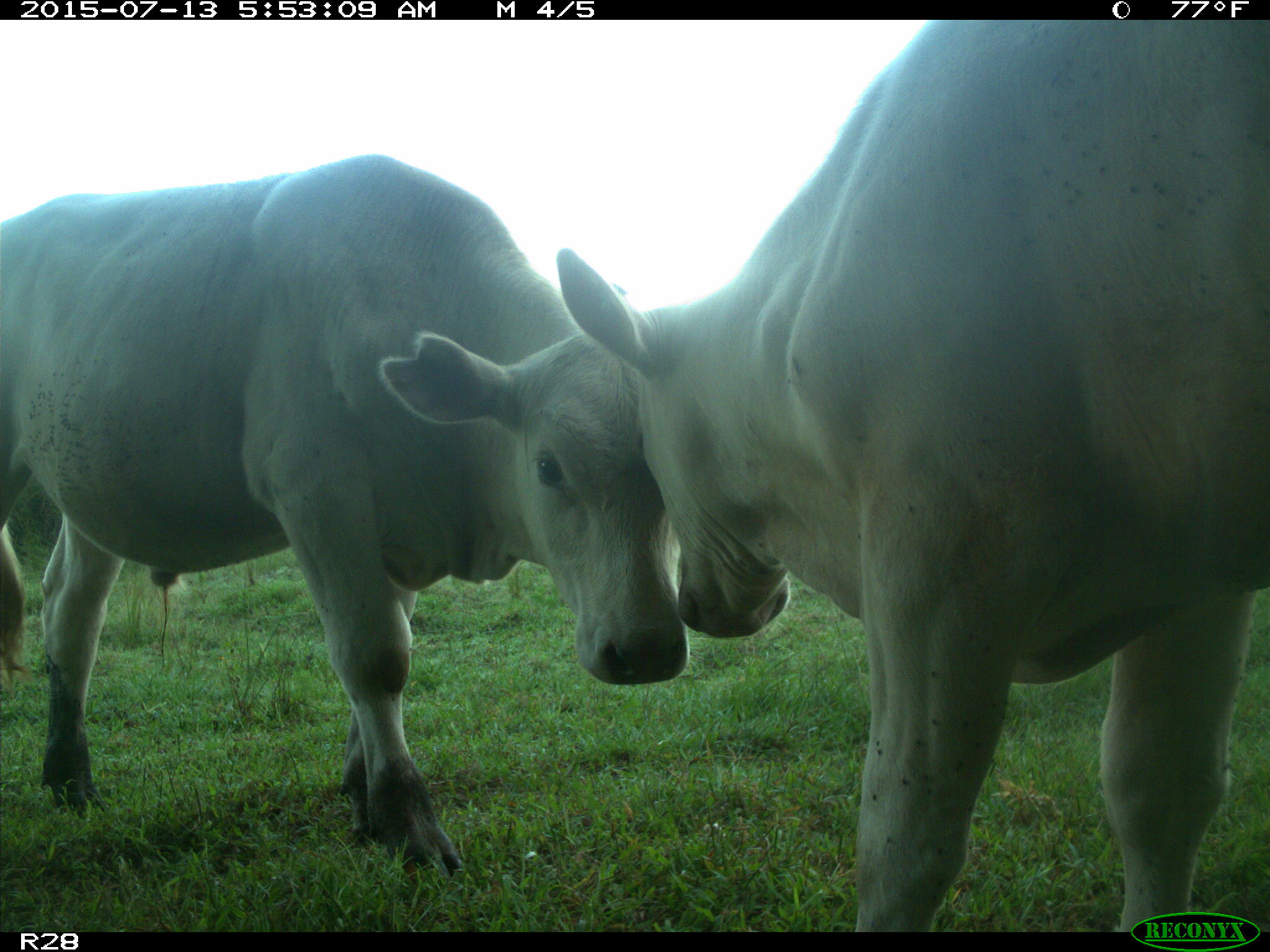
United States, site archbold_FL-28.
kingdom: Animalia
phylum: Chordata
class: Mammalia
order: Artiodactyla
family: Bovidae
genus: Bos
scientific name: Bos taurus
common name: domestic cow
Bos taurus (domestic cow).